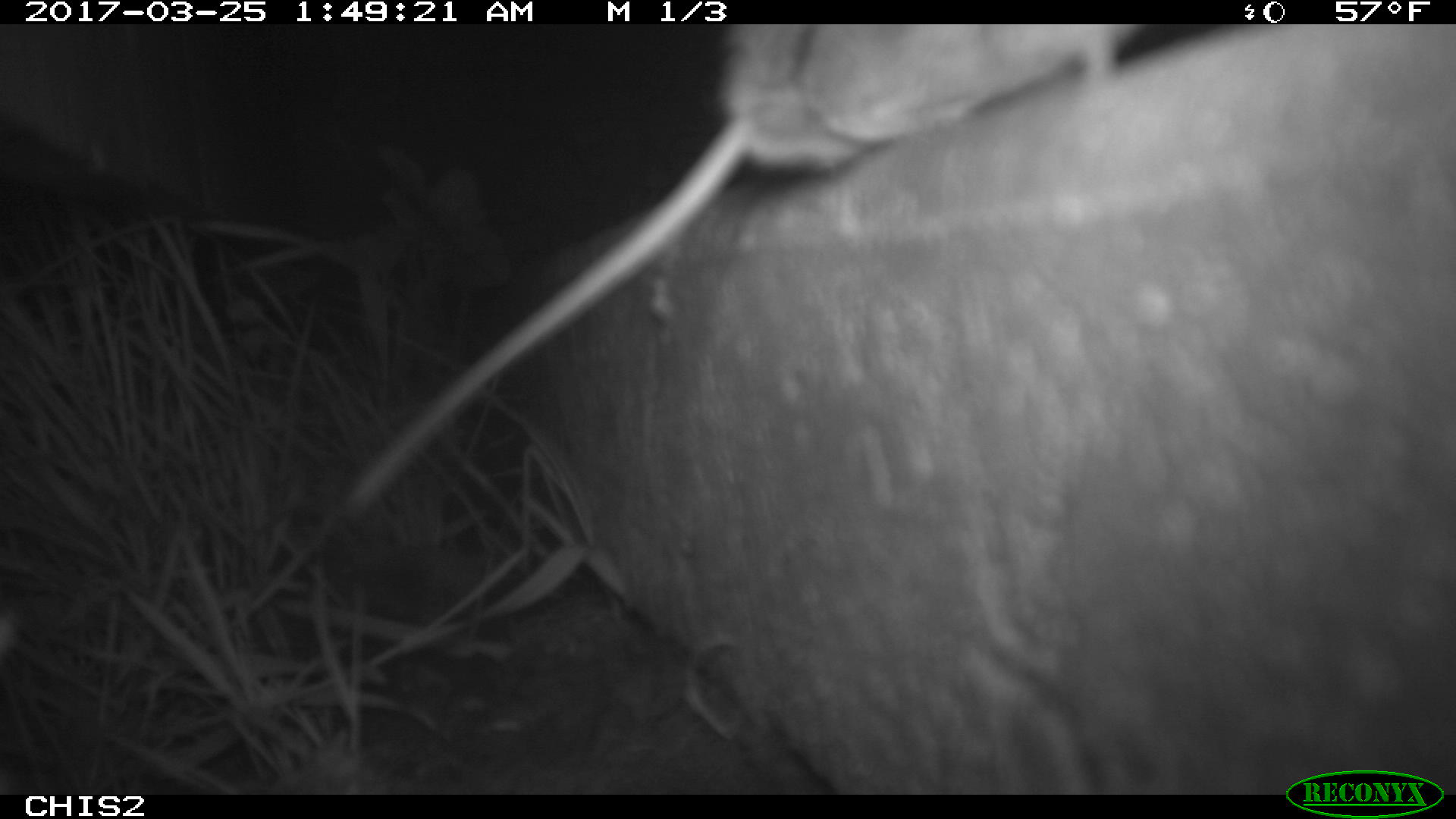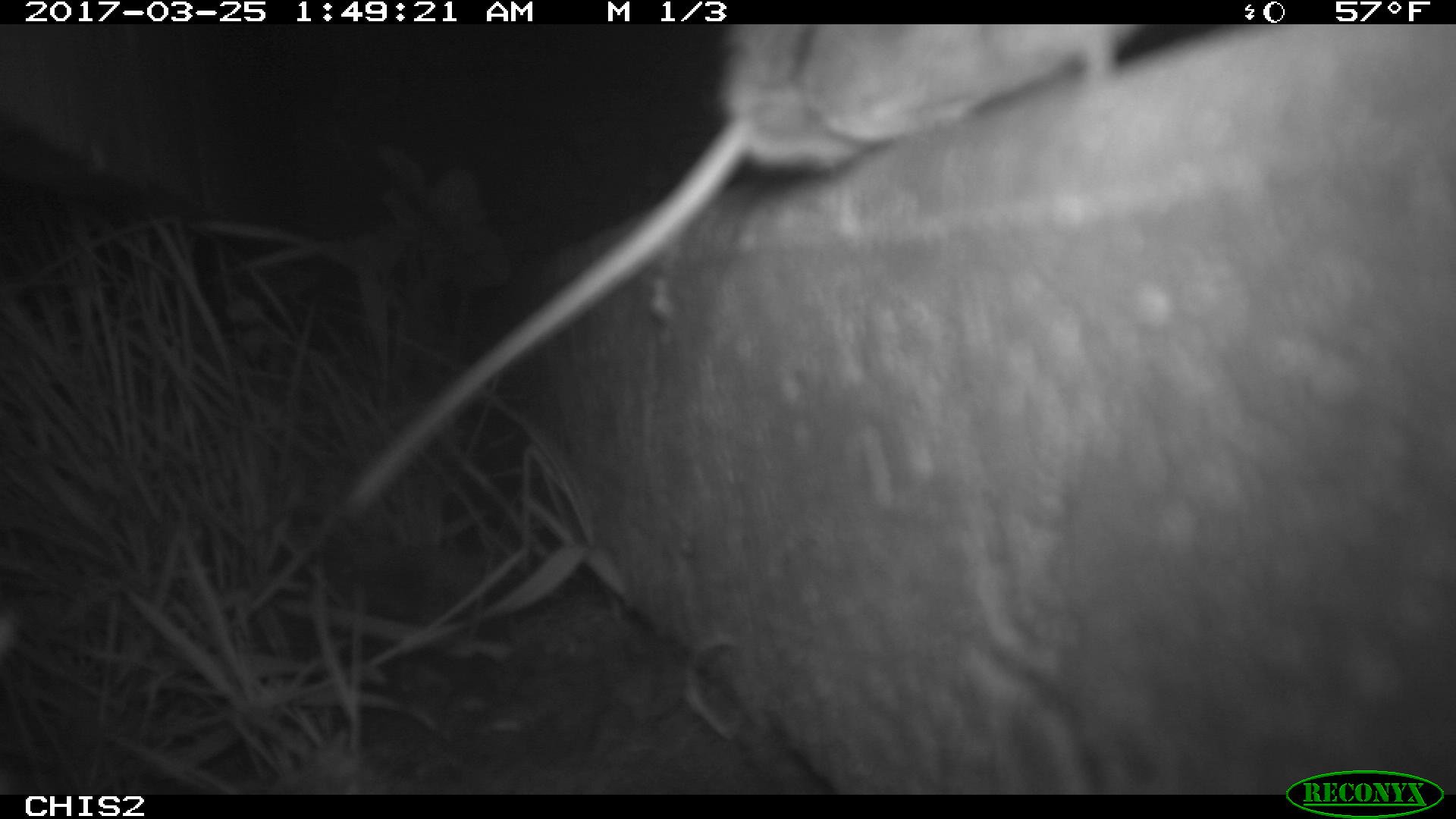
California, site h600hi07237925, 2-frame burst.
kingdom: Animalia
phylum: Chordata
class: Mammalia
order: Rodentia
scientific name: Rodentia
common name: rodent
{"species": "rodent (Rodentia)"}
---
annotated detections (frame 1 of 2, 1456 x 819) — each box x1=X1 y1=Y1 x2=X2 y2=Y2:
rodent: x1=338 y1=22 x2=1145 y2=517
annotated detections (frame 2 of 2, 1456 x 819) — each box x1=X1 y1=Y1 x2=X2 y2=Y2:
rodent: x1=340 y1=24 x2=1139 y2=521